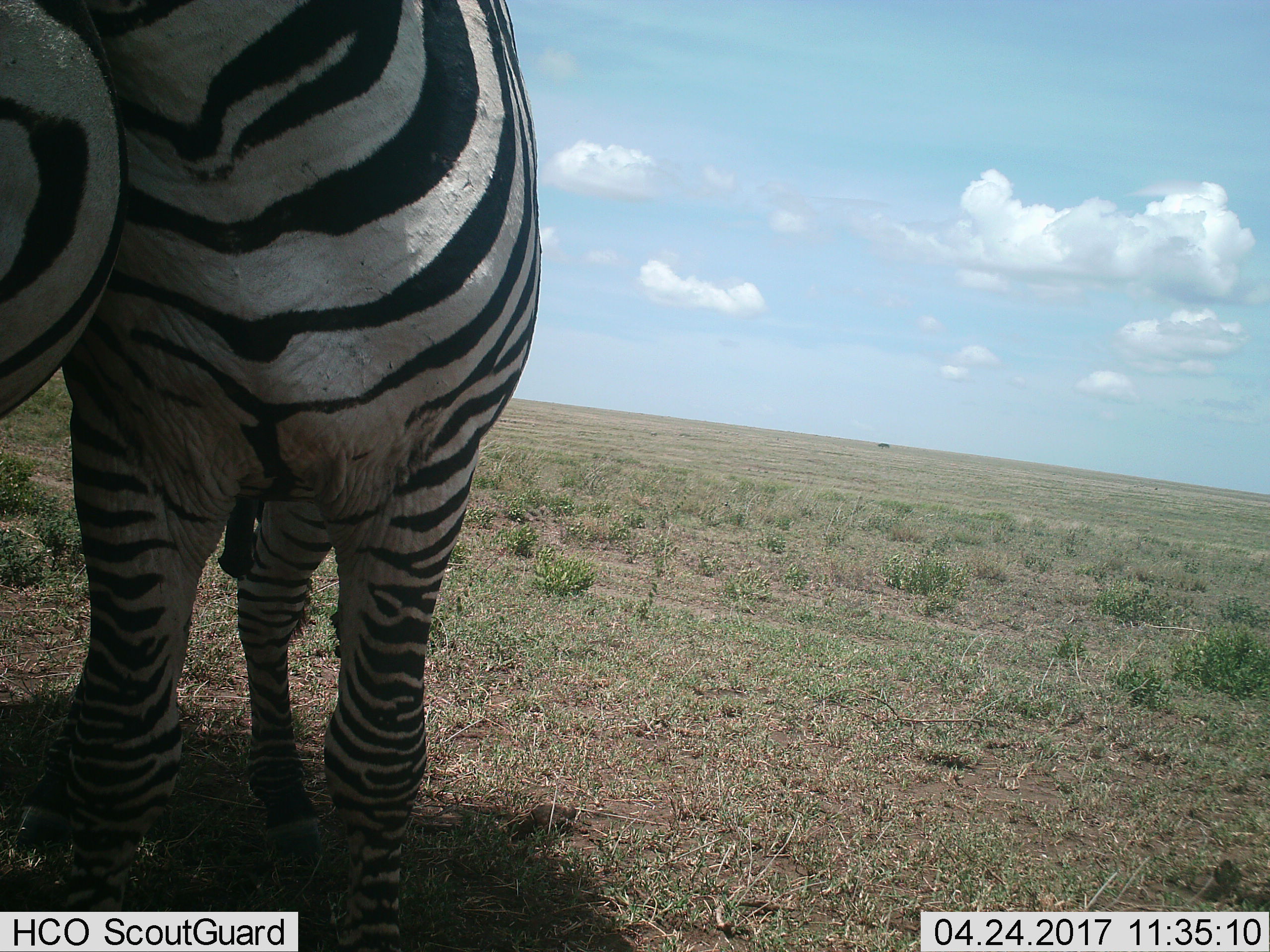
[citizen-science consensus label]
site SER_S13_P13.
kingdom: Animalia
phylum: Chordata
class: Mammalia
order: Perissodactyla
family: Equidae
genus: Equus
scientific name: Equus quagga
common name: plains zebra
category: zebraplains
Zebraplains (plains zebra) (Equus quagga), count 2. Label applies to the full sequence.